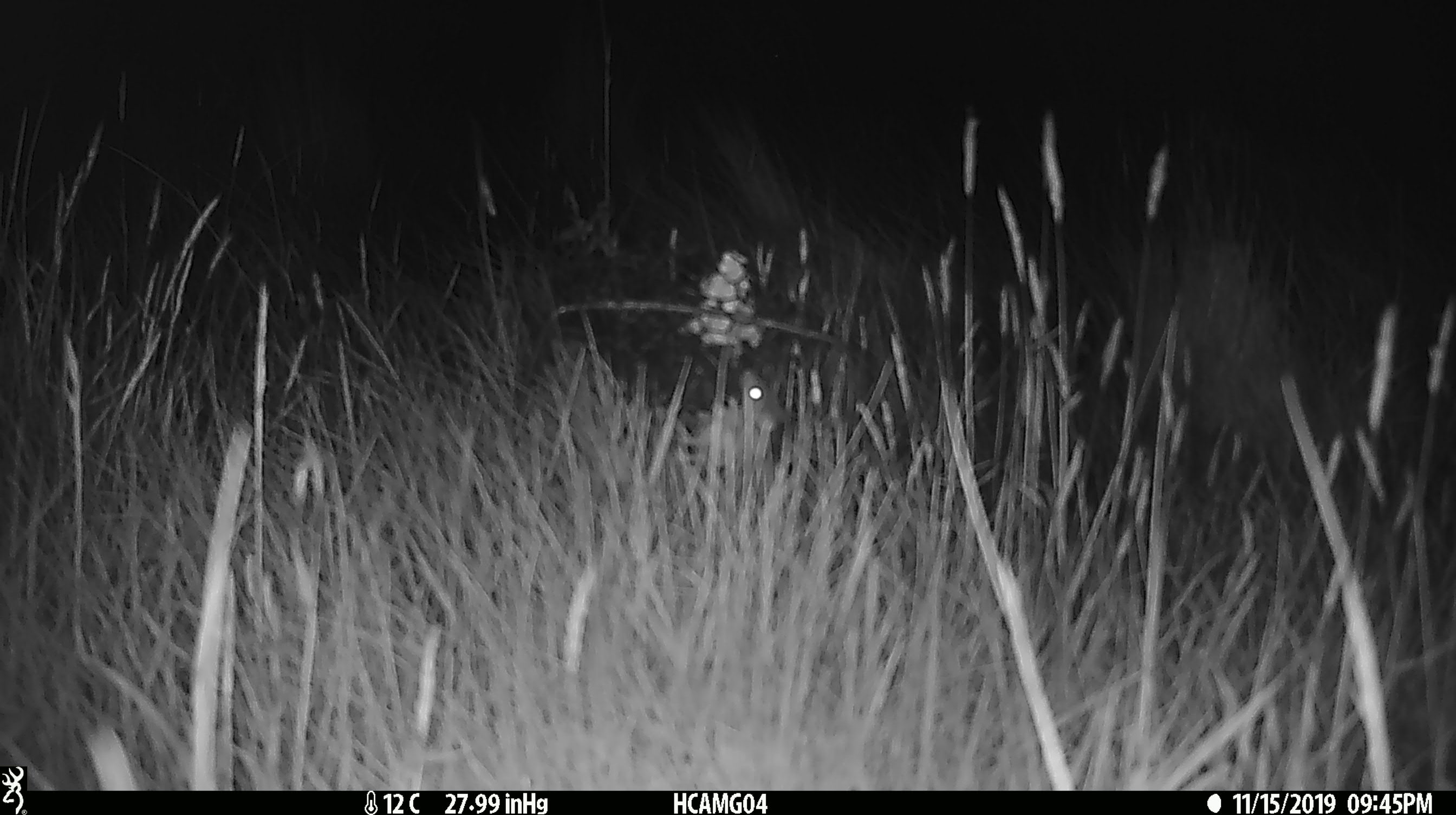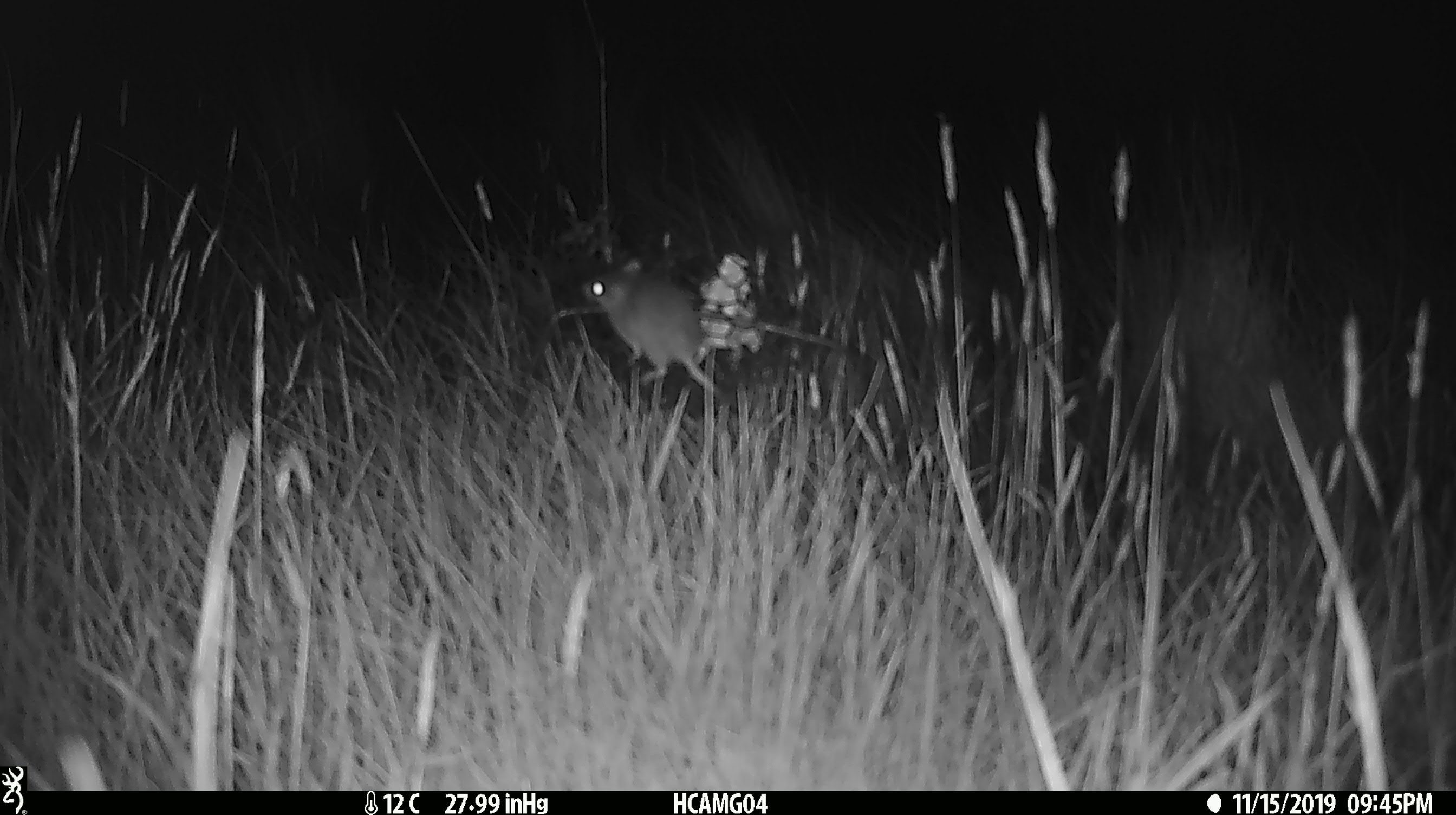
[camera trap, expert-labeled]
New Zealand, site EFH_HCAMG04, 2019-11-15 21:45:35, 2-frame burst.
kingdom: Animalia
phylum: Chordata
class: Mammalia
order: Rodentia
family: Muridae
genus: Mus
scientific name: Mus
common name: mouse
Mouse (Mus).